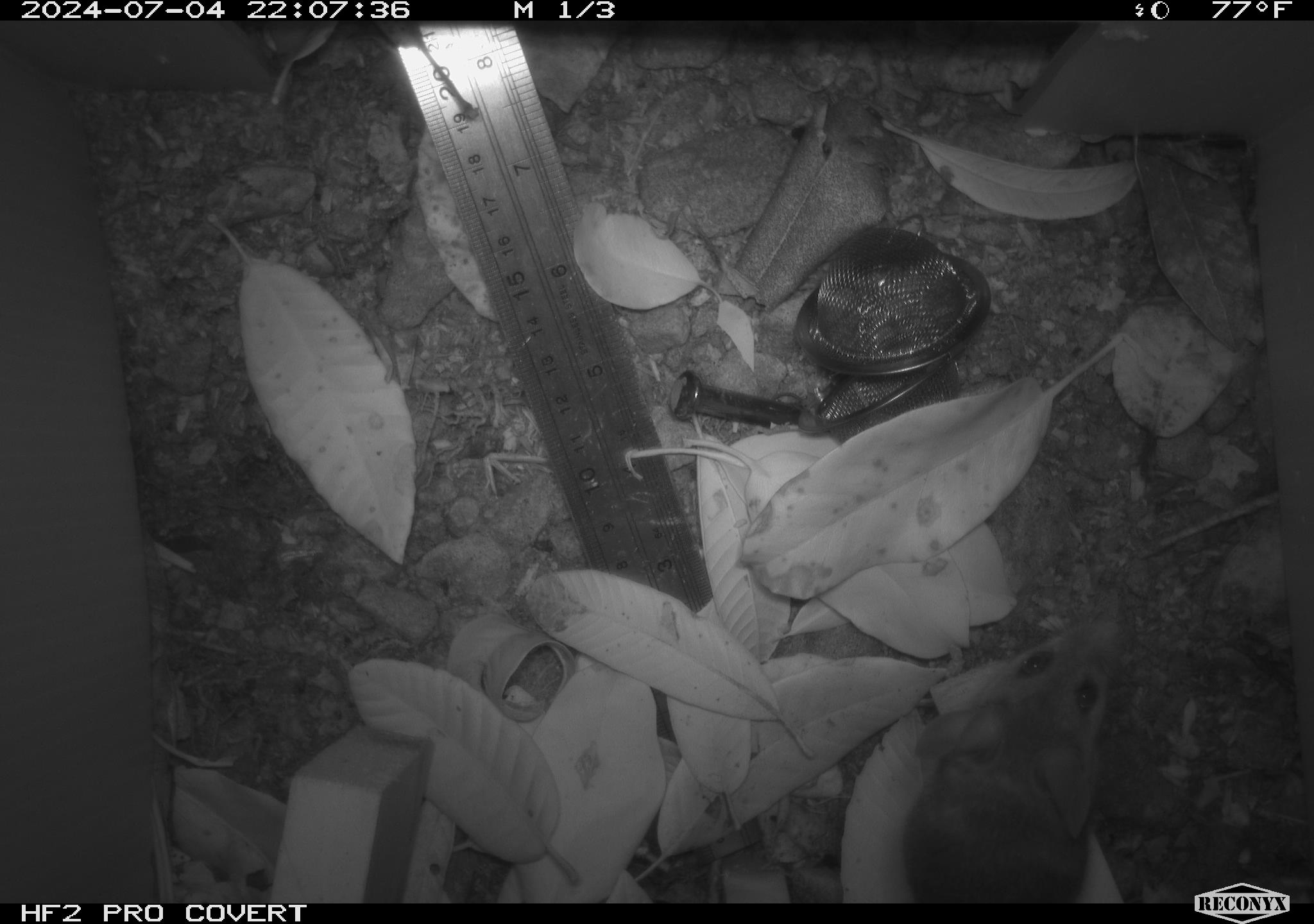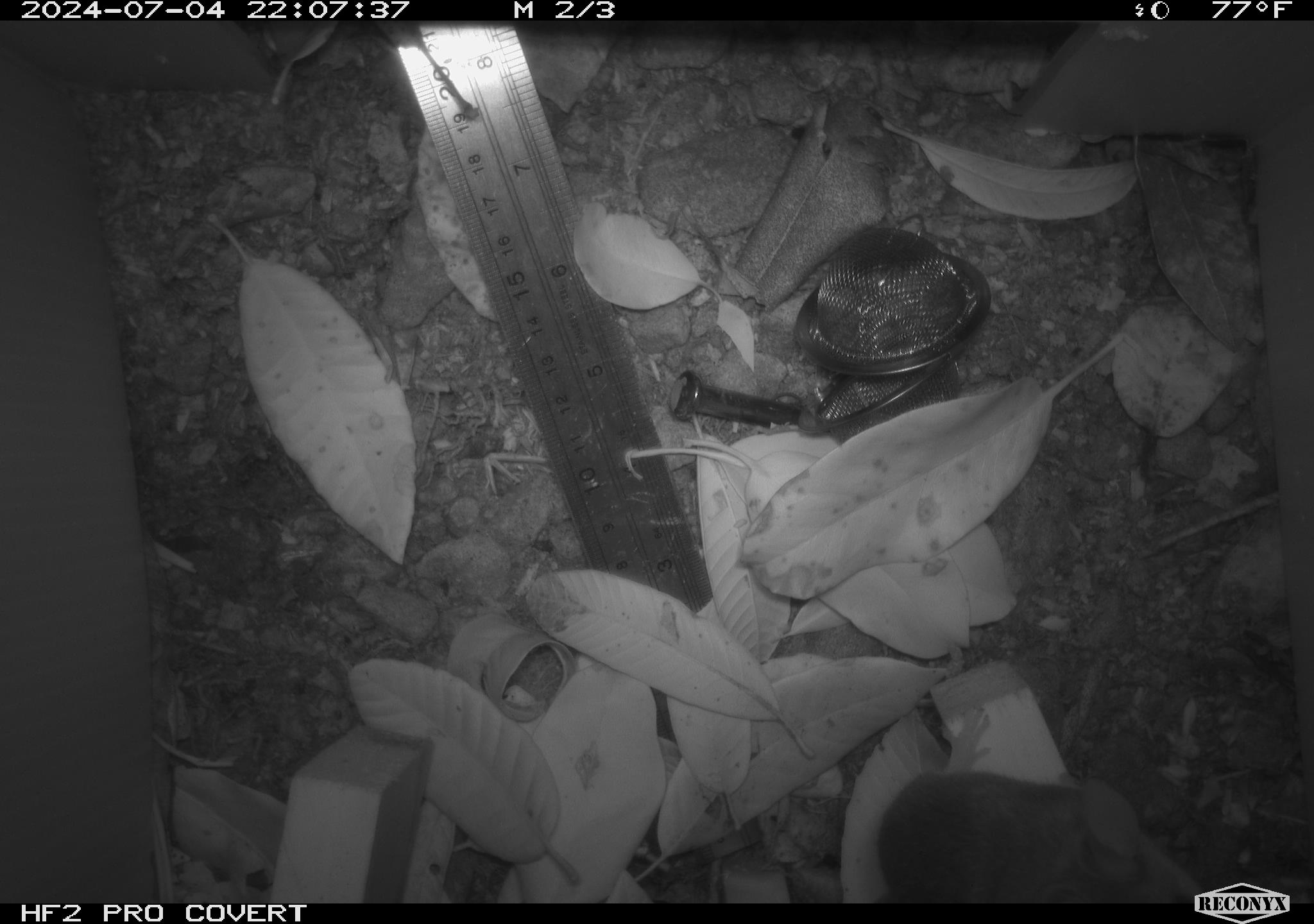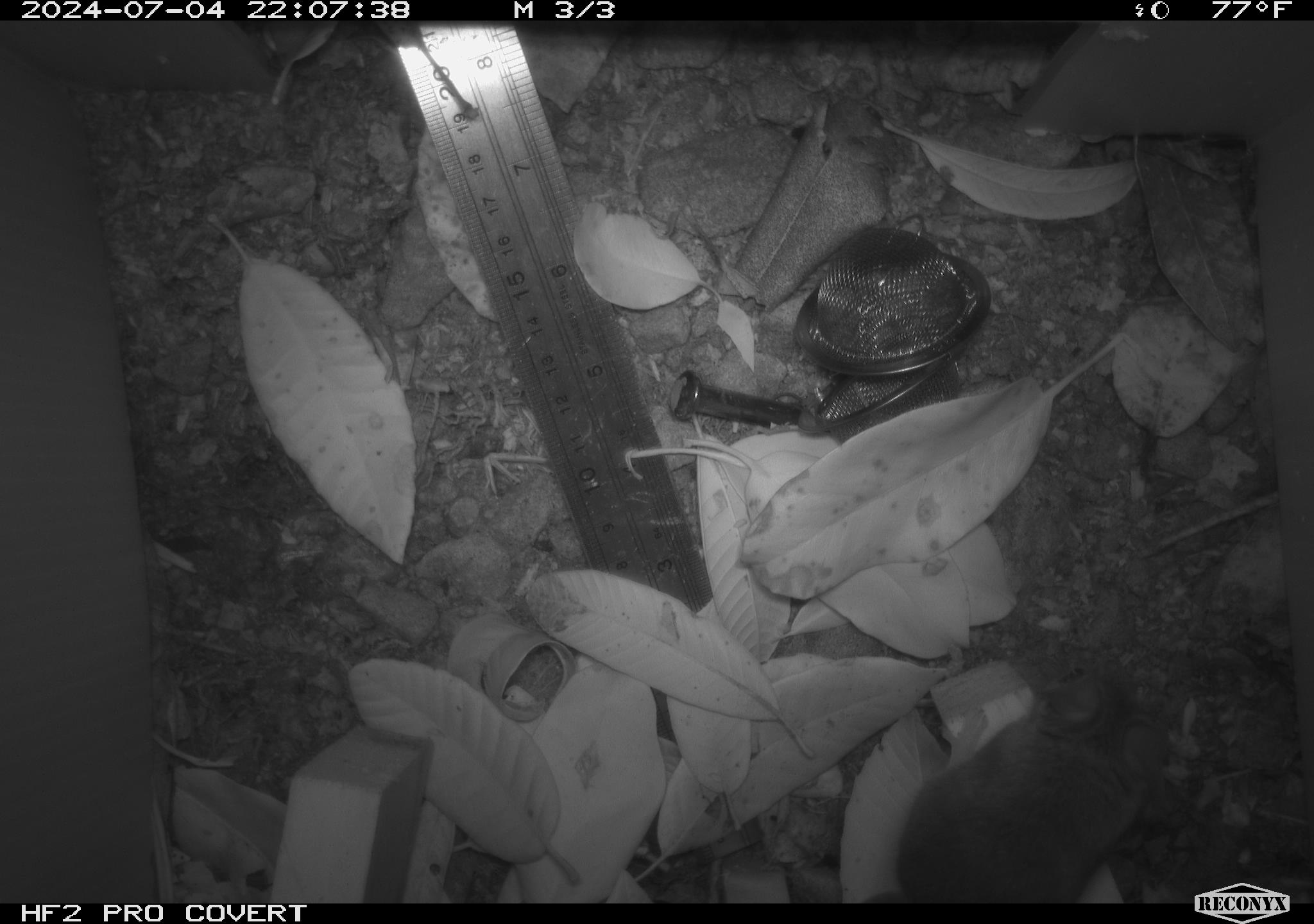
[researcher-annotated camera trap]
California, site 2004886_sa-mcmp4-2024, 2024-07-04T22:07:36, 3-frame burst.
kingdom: Animalia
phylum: Chordata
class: Mammalia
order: Rodentia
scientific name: Rodentia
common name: mouse species